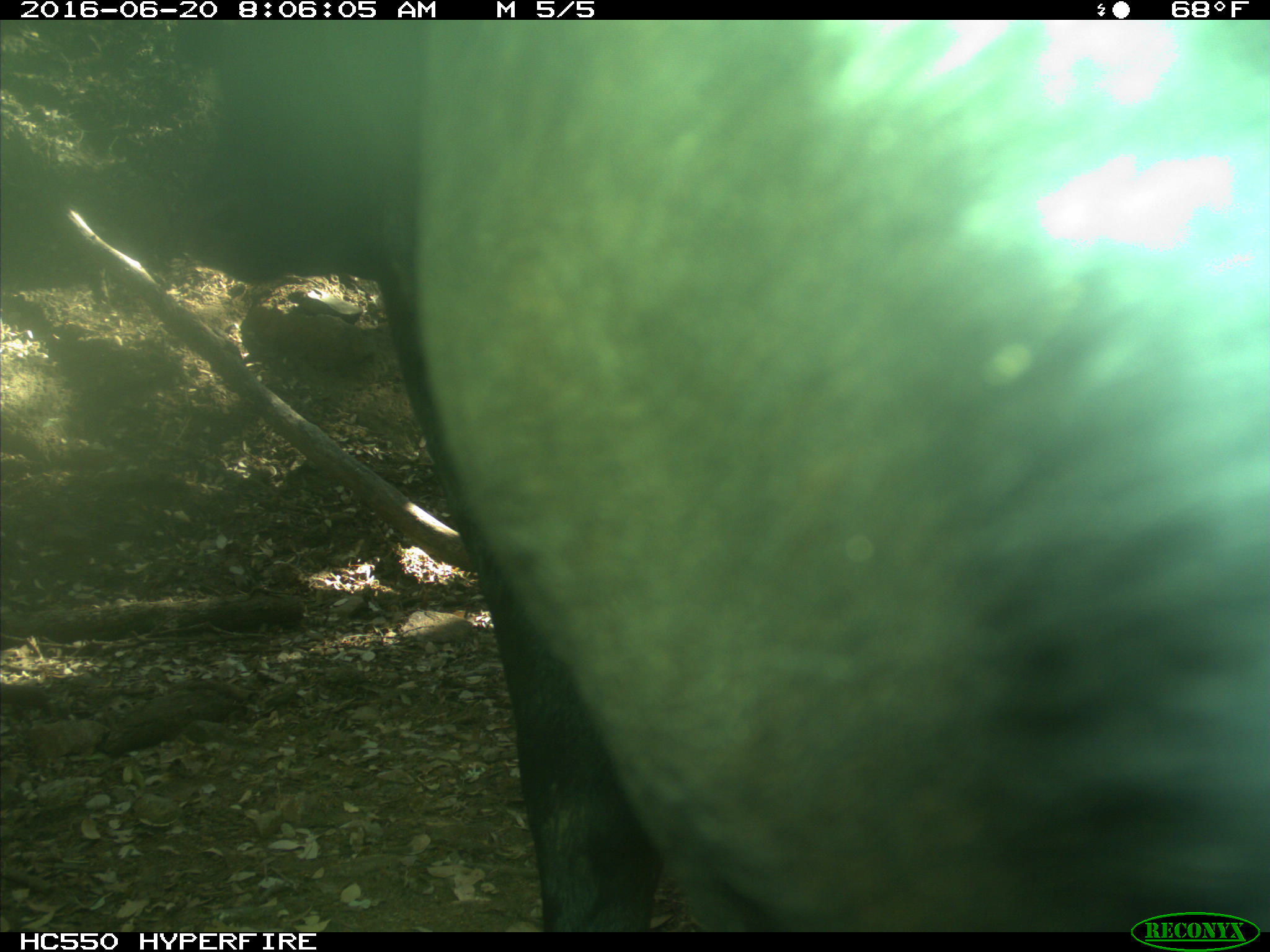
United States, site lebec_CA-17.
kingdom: Animalia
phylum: Chordata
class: Mammalia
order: Artiodactyla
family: Bovidae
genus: Bos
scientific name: Bos taurus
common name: domestic cow